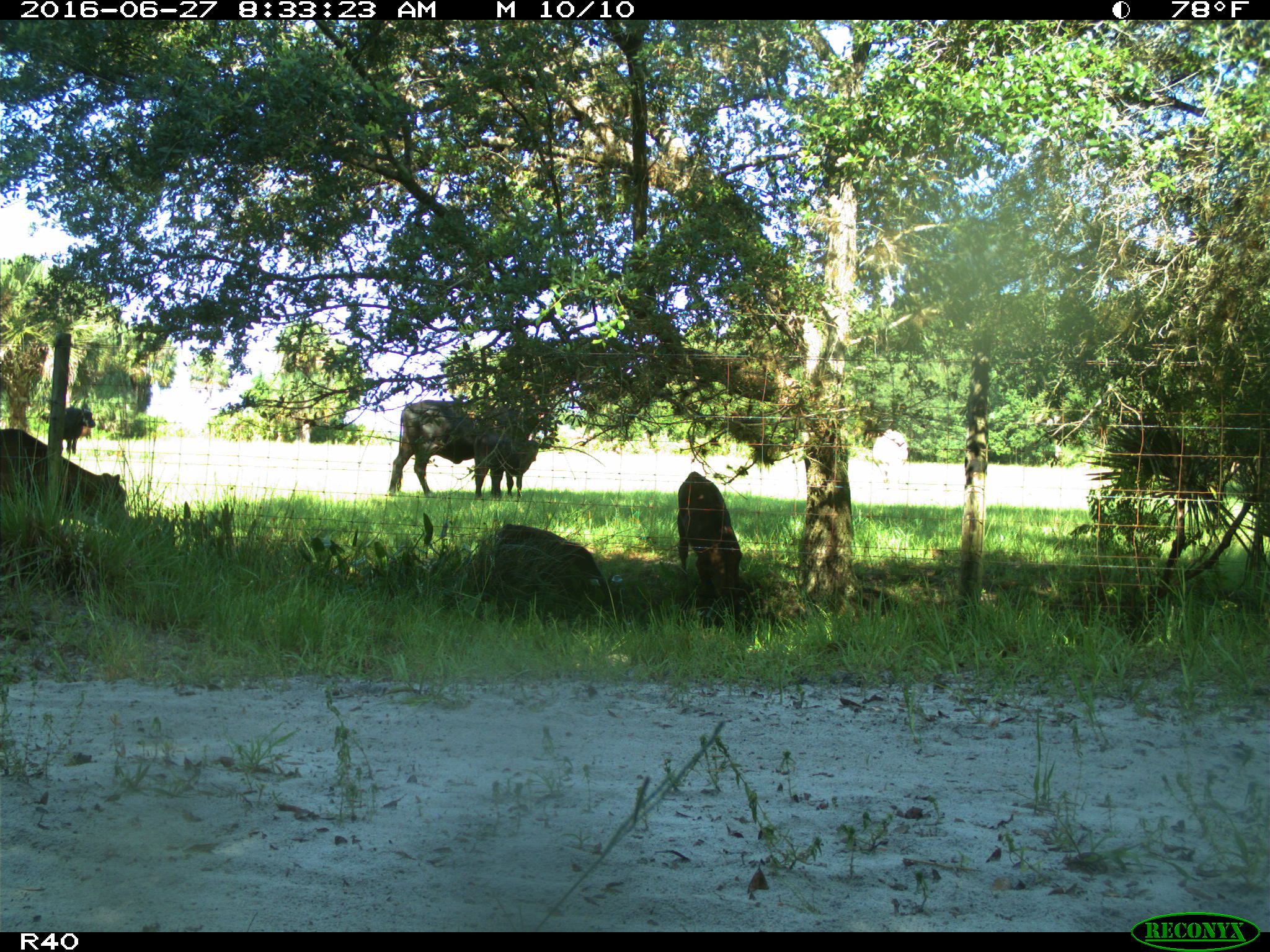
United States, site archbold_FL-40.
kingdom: Animalia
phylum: Chordata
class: Mammalia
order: Artiodactyla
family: Bovidae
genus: Bos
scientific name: Bos taurus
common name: domestic cow